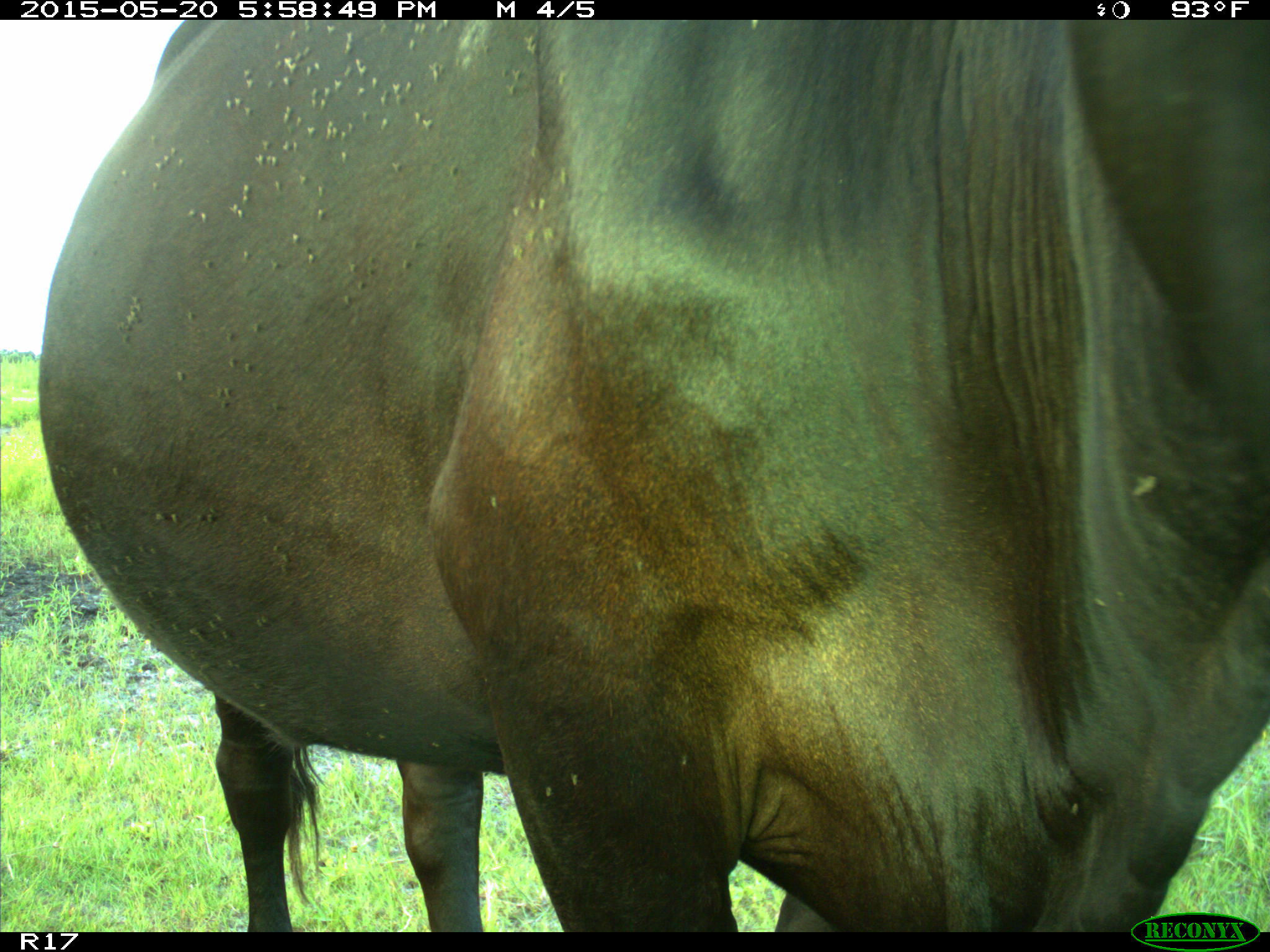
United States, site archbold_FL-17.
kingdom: Animalia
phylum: Chordata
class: Mammalia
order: Artiodactyla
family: Bovidae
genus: Bos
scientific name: Bos taurus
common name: domestic cow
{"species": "Bos taurus (domestic cow)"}